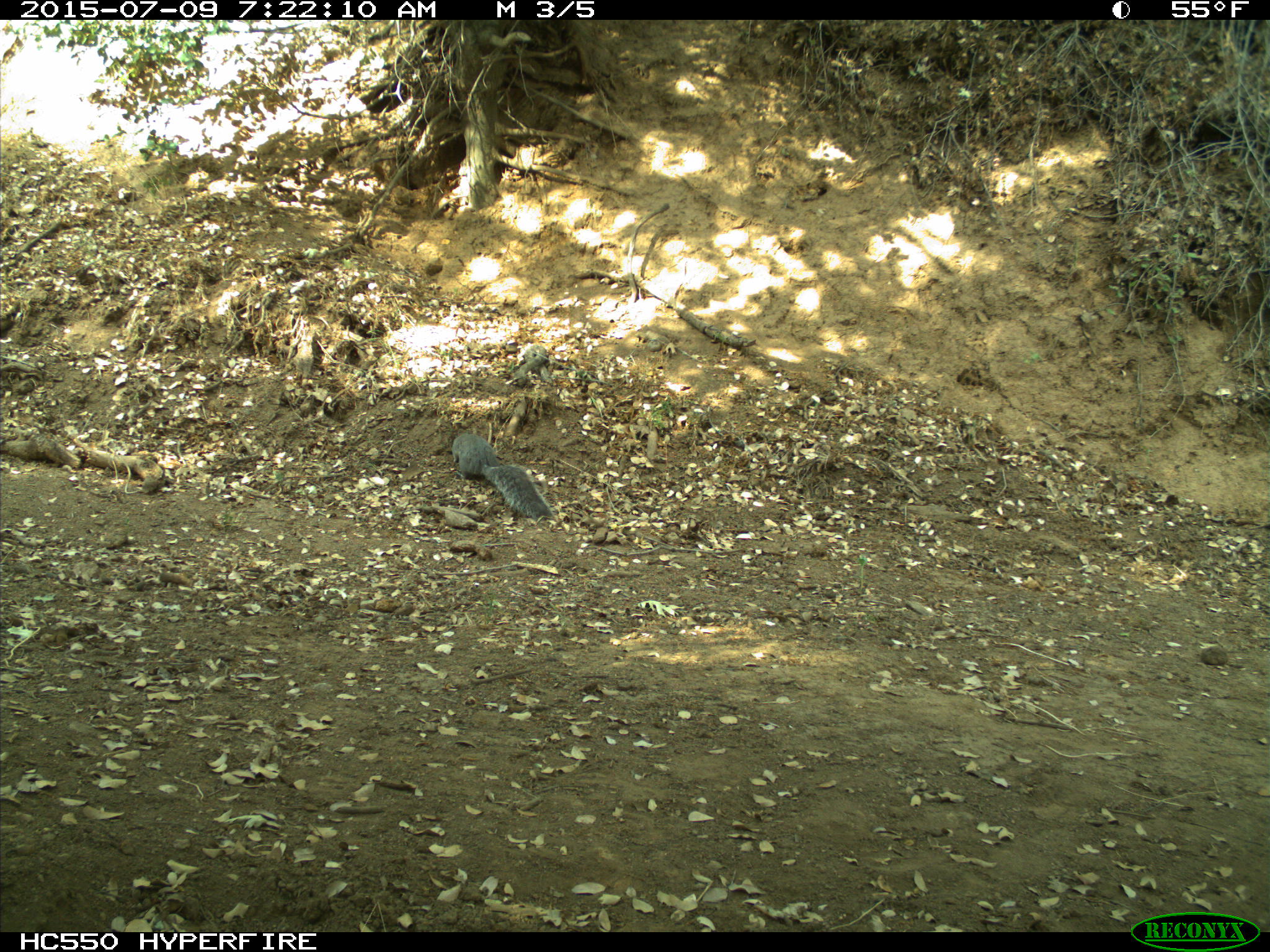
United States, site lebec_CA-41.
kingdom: Animalia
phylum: Chordata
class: Mammalia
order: Rodentia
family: Sciuridae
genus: Sciurus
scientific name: Sciurus carolinensis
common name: eastern gray squirrel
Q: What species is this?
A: Sciurus carolinensis (eastern gray squirrel).